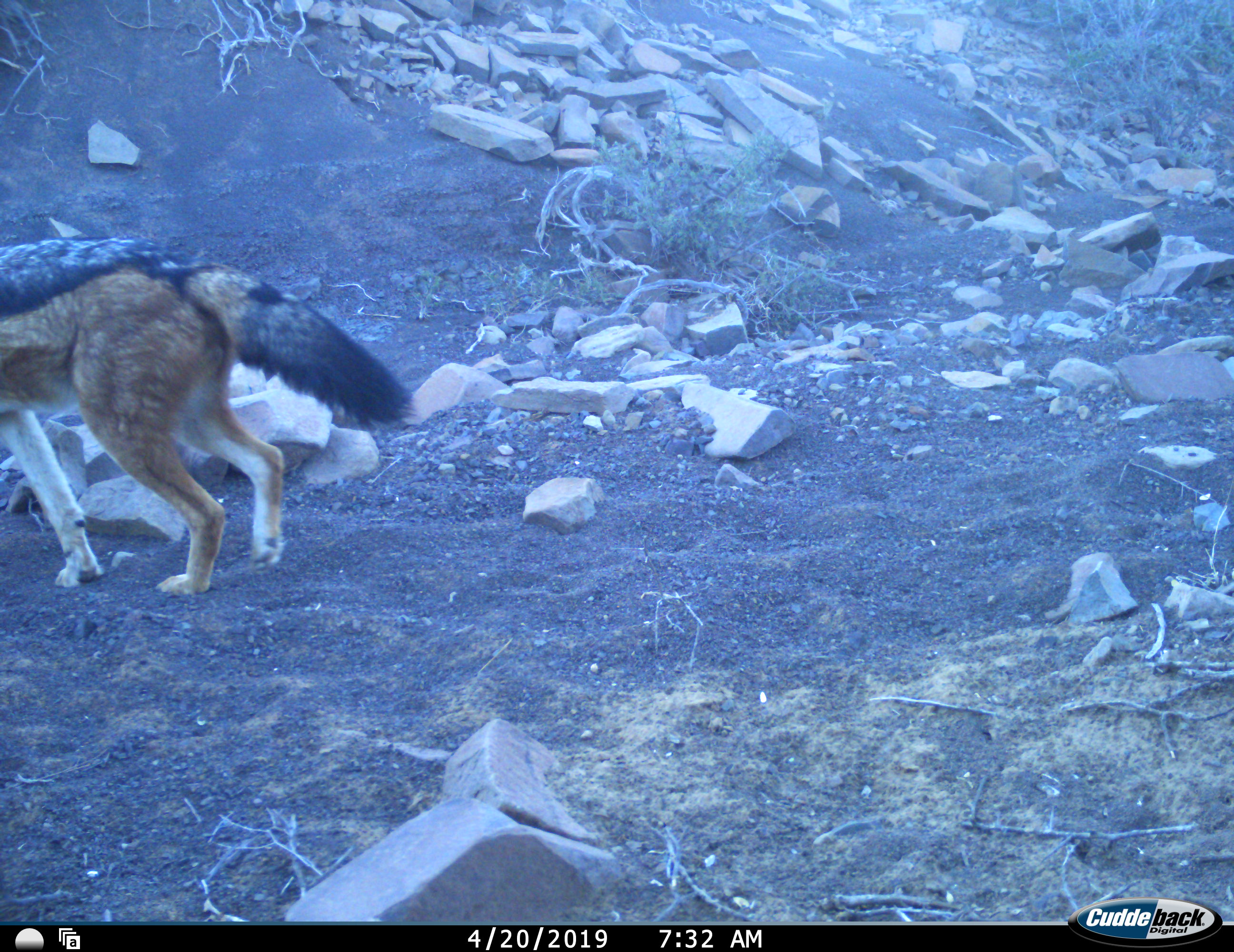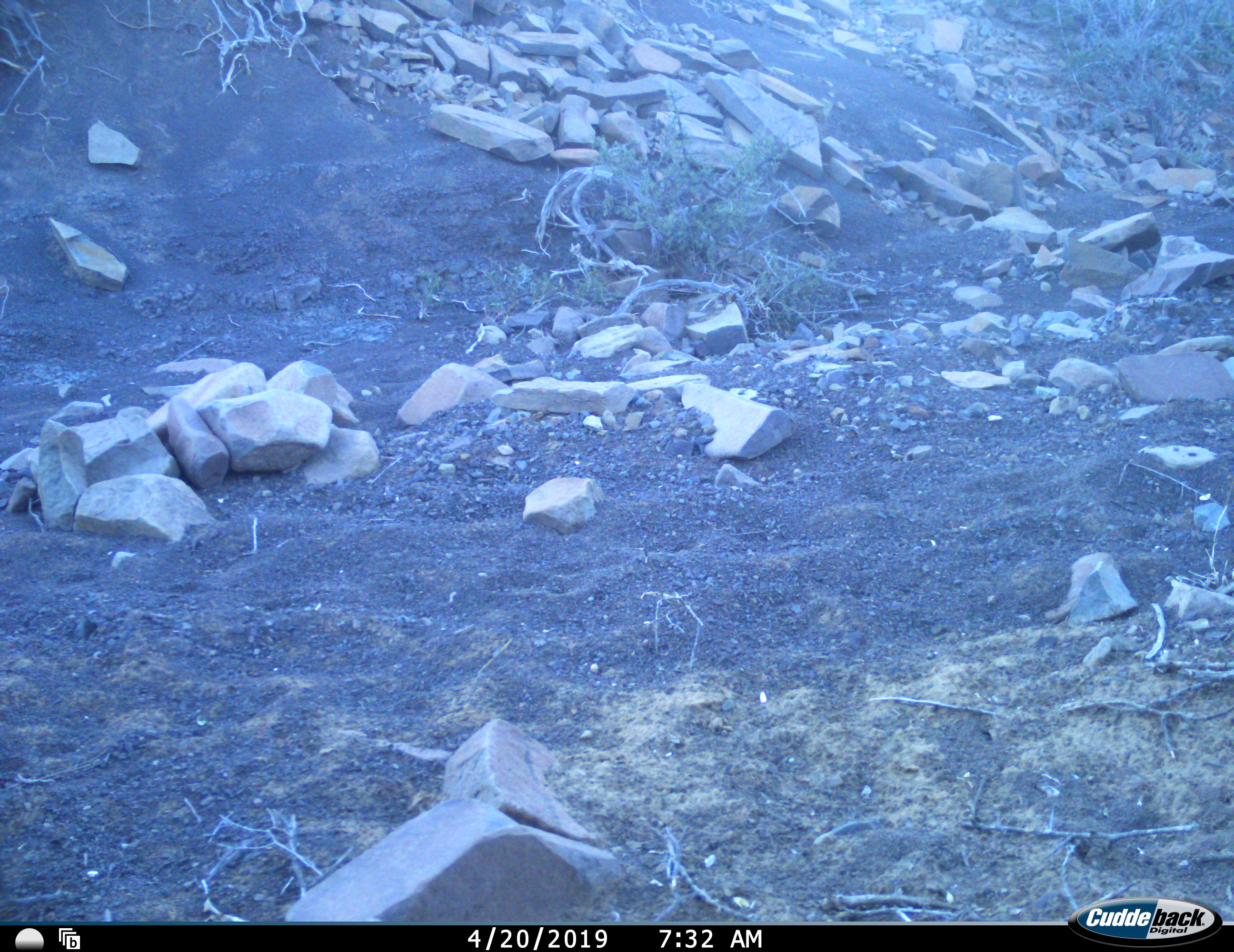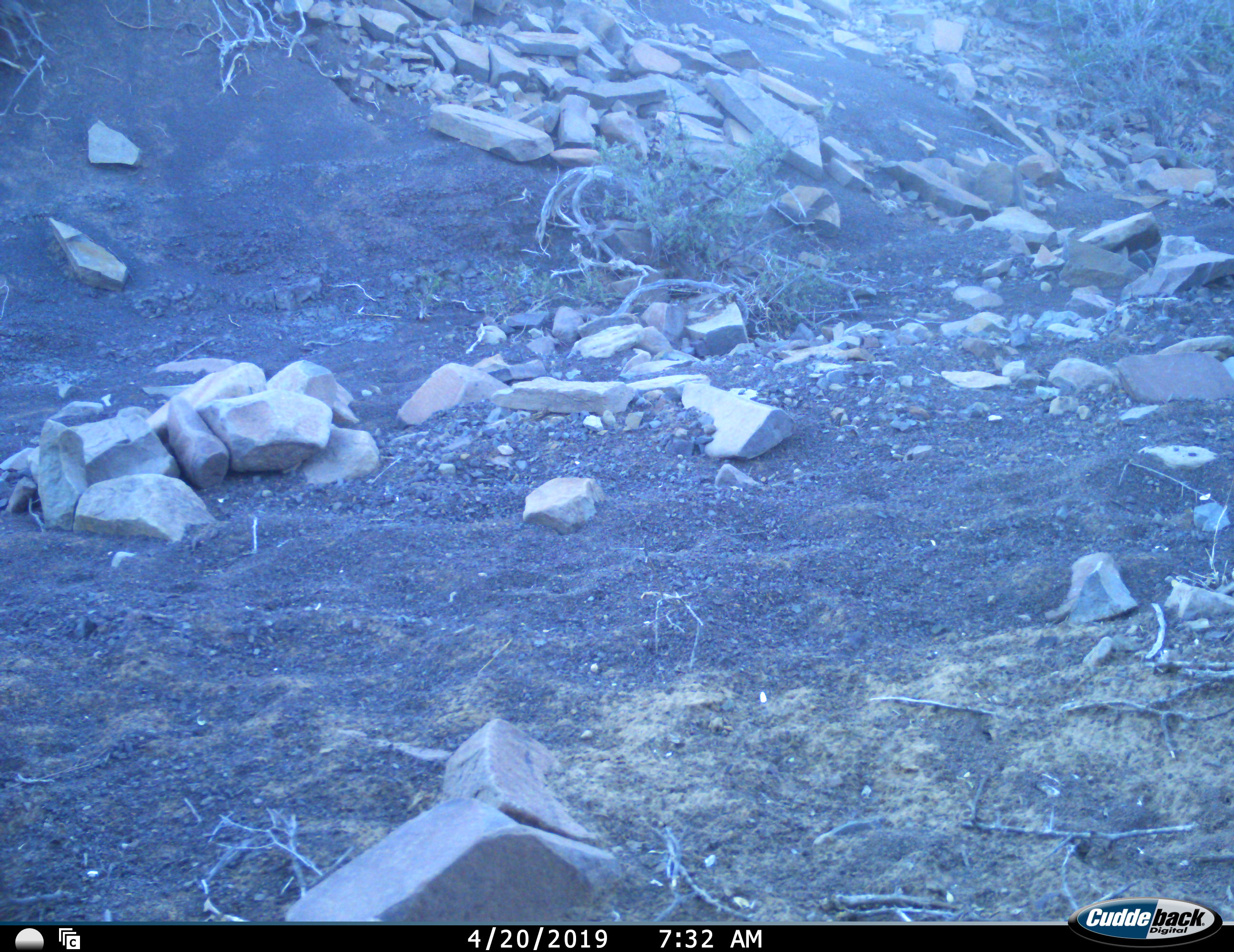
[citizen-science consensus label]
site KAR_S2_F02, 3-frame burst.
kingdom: Animalia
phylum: Chordata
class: Mammalia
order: Carnivora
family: Canidae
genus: Lupulella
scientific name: Lupulella mesomelas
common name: black-backed jackal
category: jackalblackbacked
Jackalblackbacked (black-backed jackal) (Lupulella mesomelas), count 1. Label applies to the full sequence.